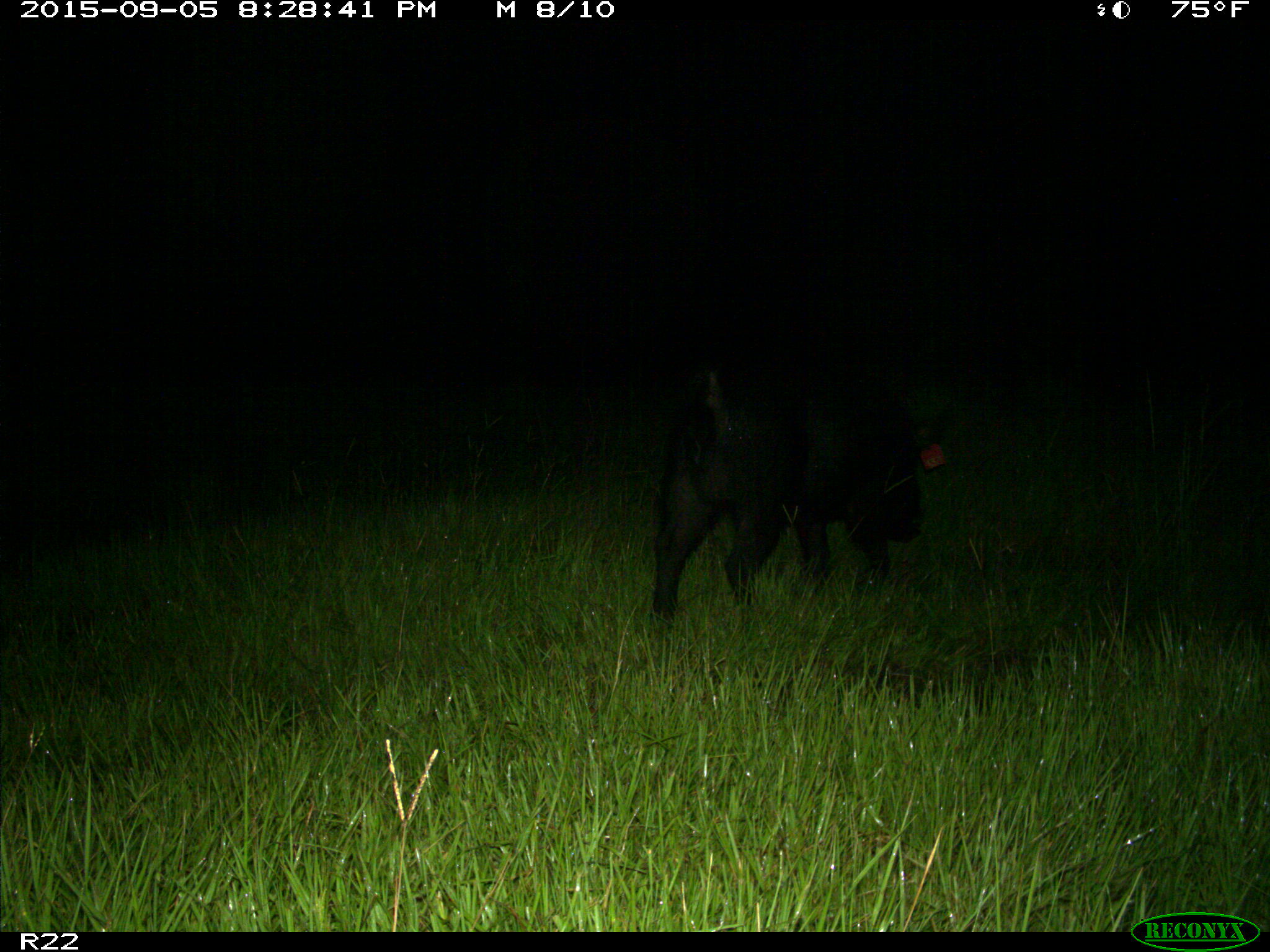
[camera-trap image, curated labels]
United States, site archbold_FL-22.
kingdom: Animalia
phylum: Chordata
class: Mammalia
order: Artiodactyla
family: Suidae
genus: Sus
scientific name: Sus scrofa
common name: wild boar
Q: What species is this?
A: Sus scrofa (wild boar).